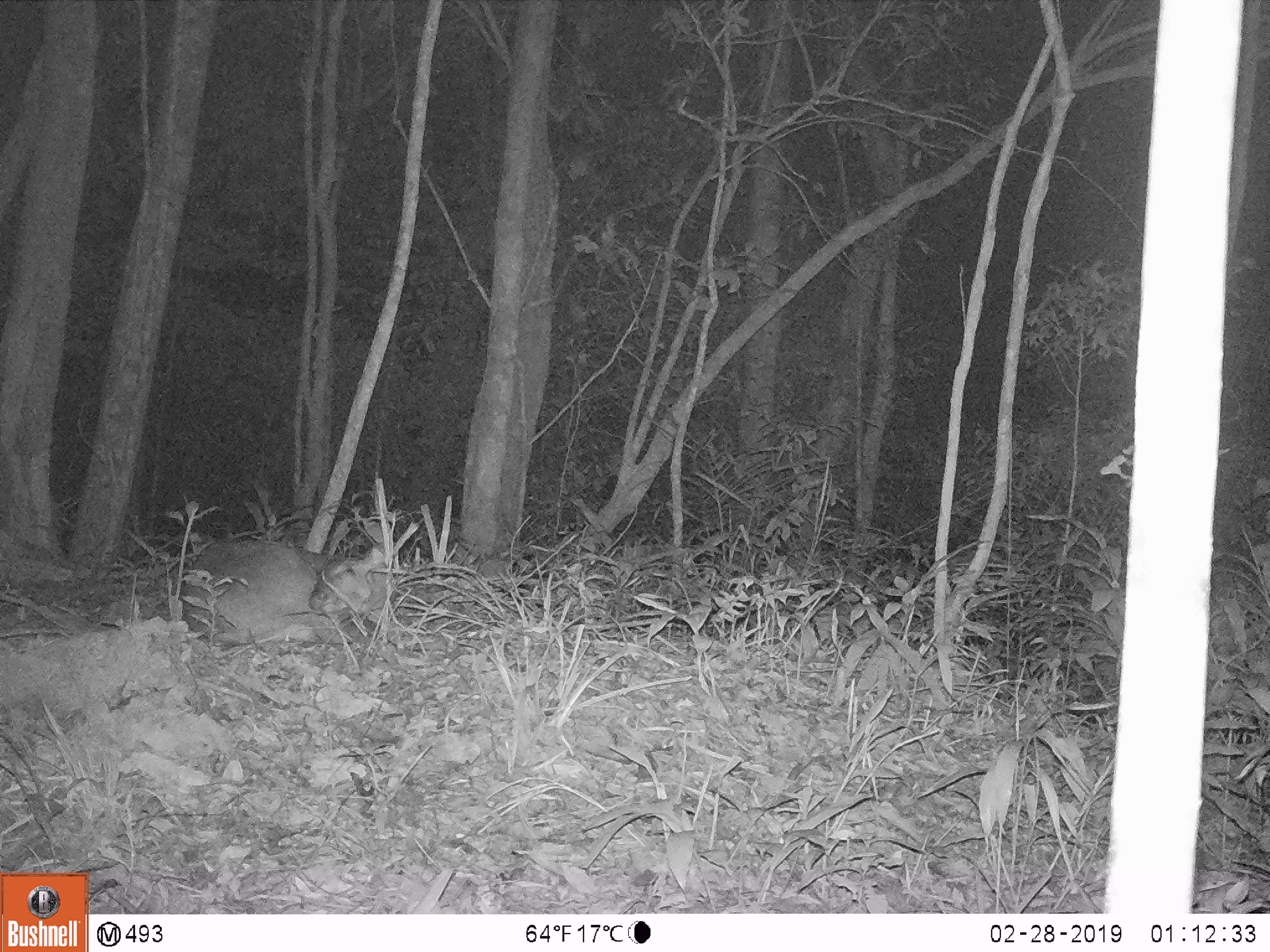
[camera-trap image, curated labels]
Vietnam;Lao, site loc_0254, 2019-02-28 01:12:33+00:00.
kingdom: Animalia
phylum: Chordata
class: Mammalia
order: Artiodactyla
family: Cervidae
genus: Muntiacus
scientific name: Muntiacus vuquangensis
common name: large-antlered muntjac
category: large antlered muntjac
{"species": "large antlered muntjac (large-antlered muntjac) (Muntiacus vuquangensis)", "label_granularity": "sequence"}